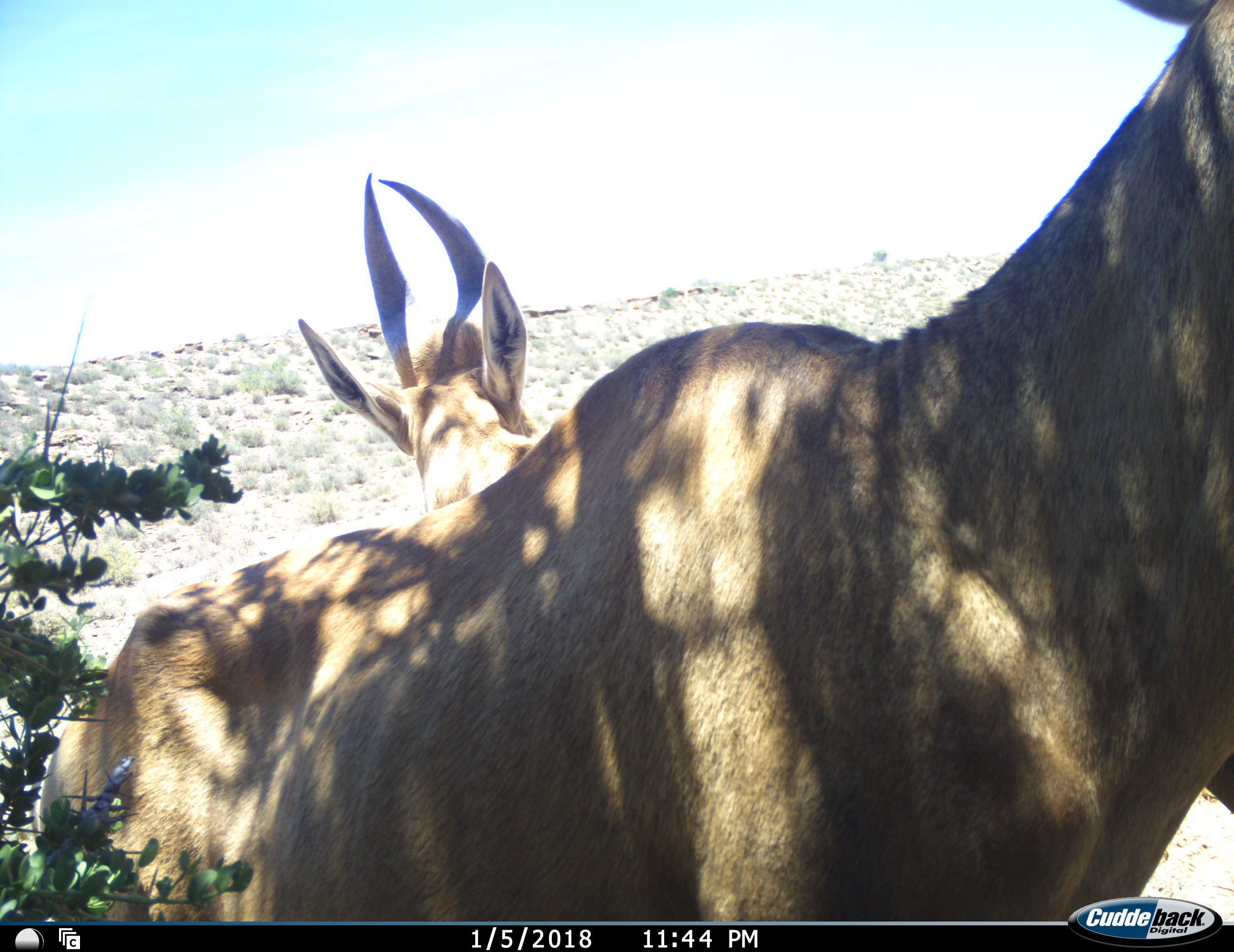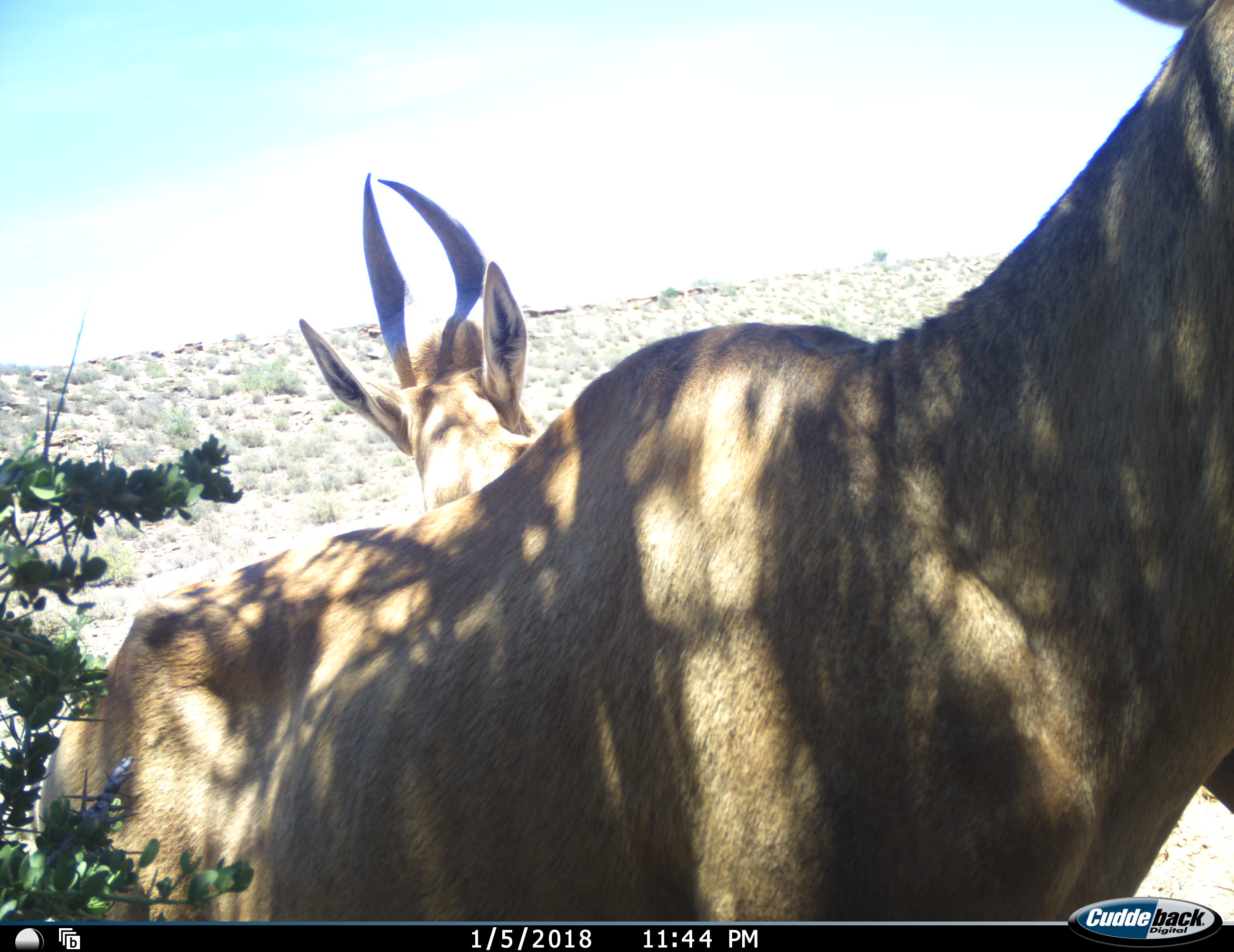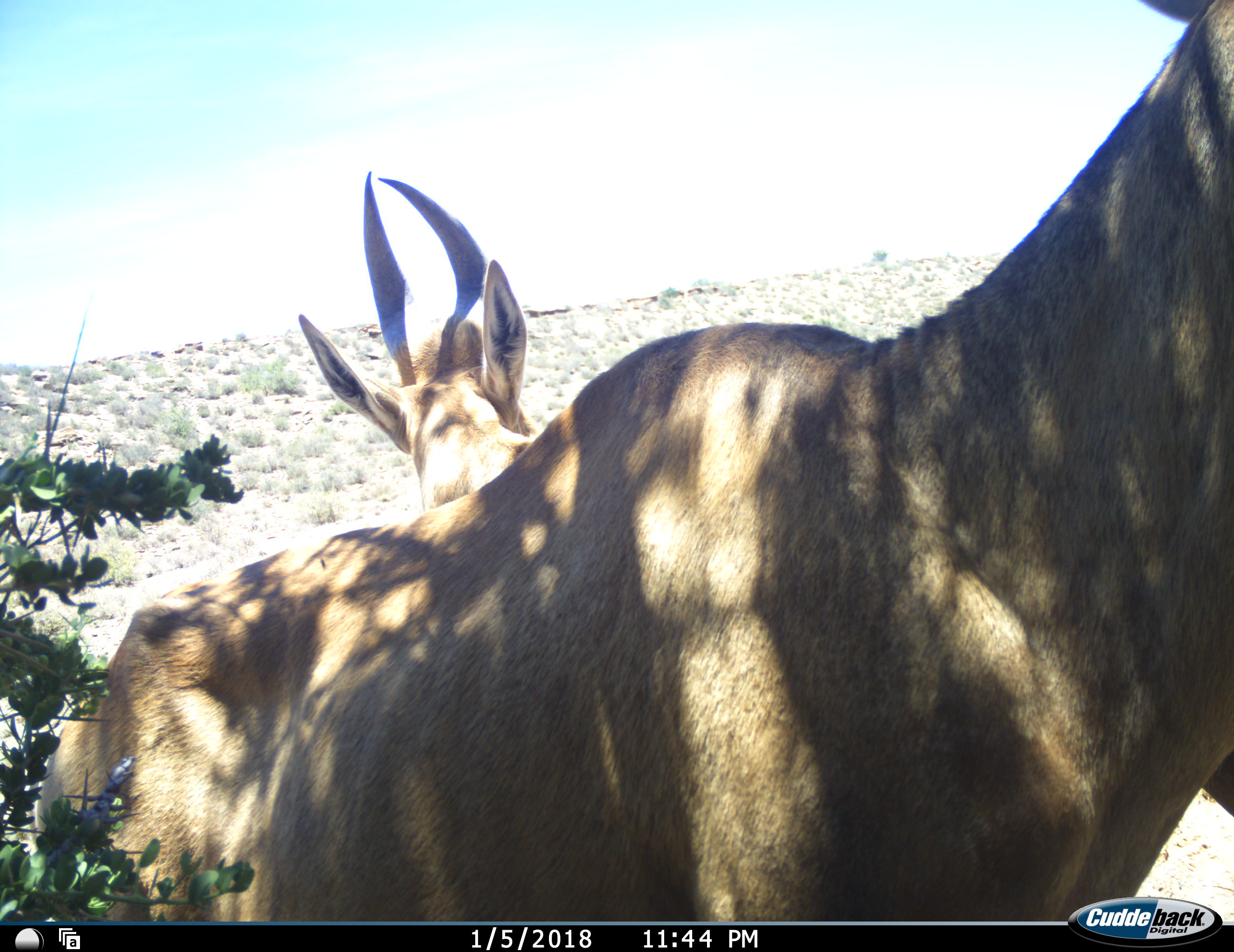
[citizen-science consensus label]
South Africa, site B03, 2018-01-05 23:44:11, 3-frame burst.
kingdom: Animalia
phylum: Chordata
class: Mammalia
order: Artiodactyla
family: Bovidae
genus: Alcelaphus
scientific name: Alcelaphus buselaphus caama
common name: red hartebeest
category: hartebeestred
Hartebeestred (red hartebeest) (Alcelaphus buselaphus caama), count 2. Behavior (volunteer vote fractions): standing 88%, resting 12%, moving 12%, interacting 0%. Young present (vote fraction): 12%. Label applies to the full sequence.